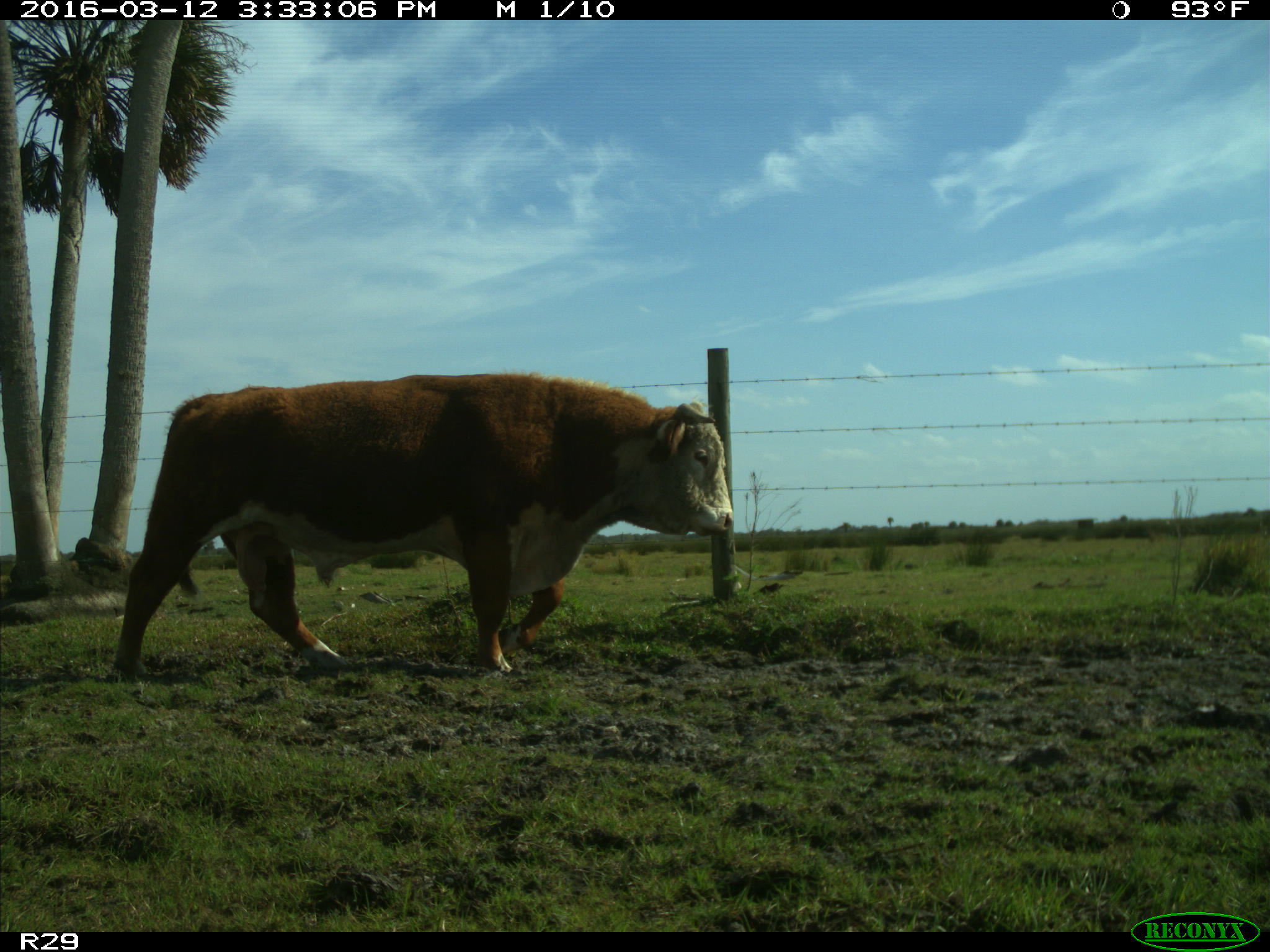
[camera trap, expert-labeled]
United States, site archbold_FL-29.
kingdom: Animalia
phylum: Chordata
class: Mammalia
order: Artiodactyla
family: Bovidae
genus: Bos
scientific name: Bos taurus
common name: domestic cow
Bos taurus (domestic cow).